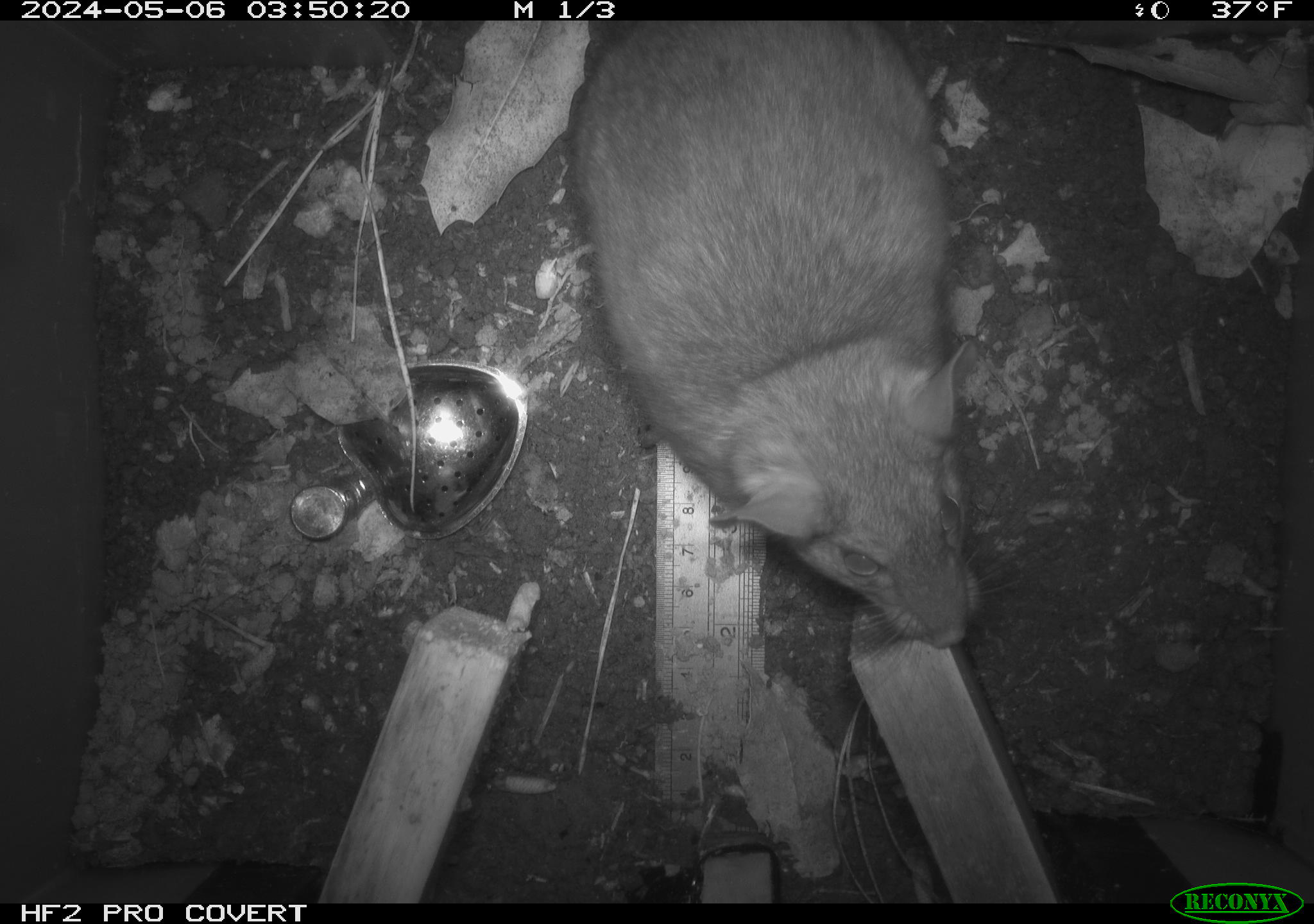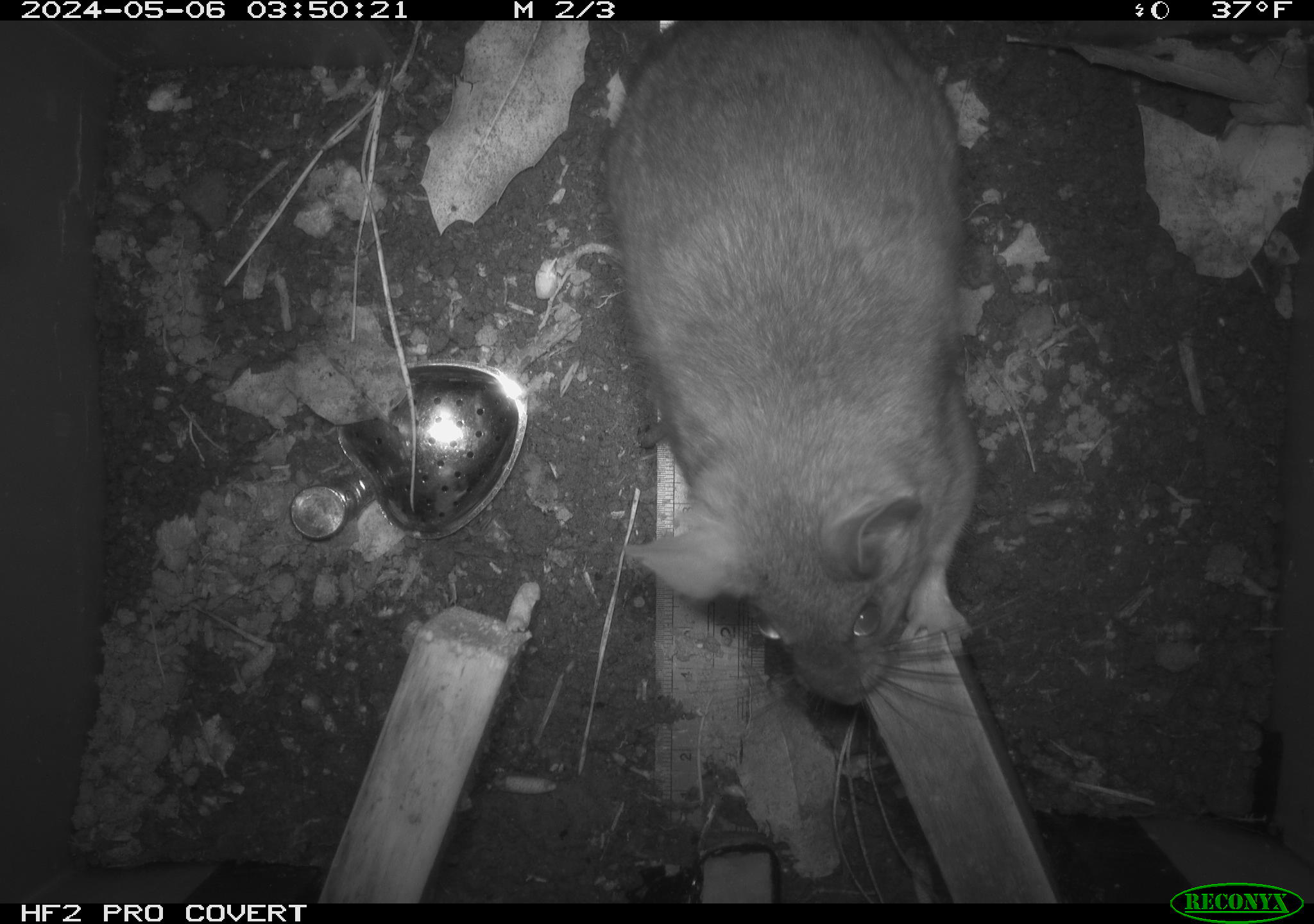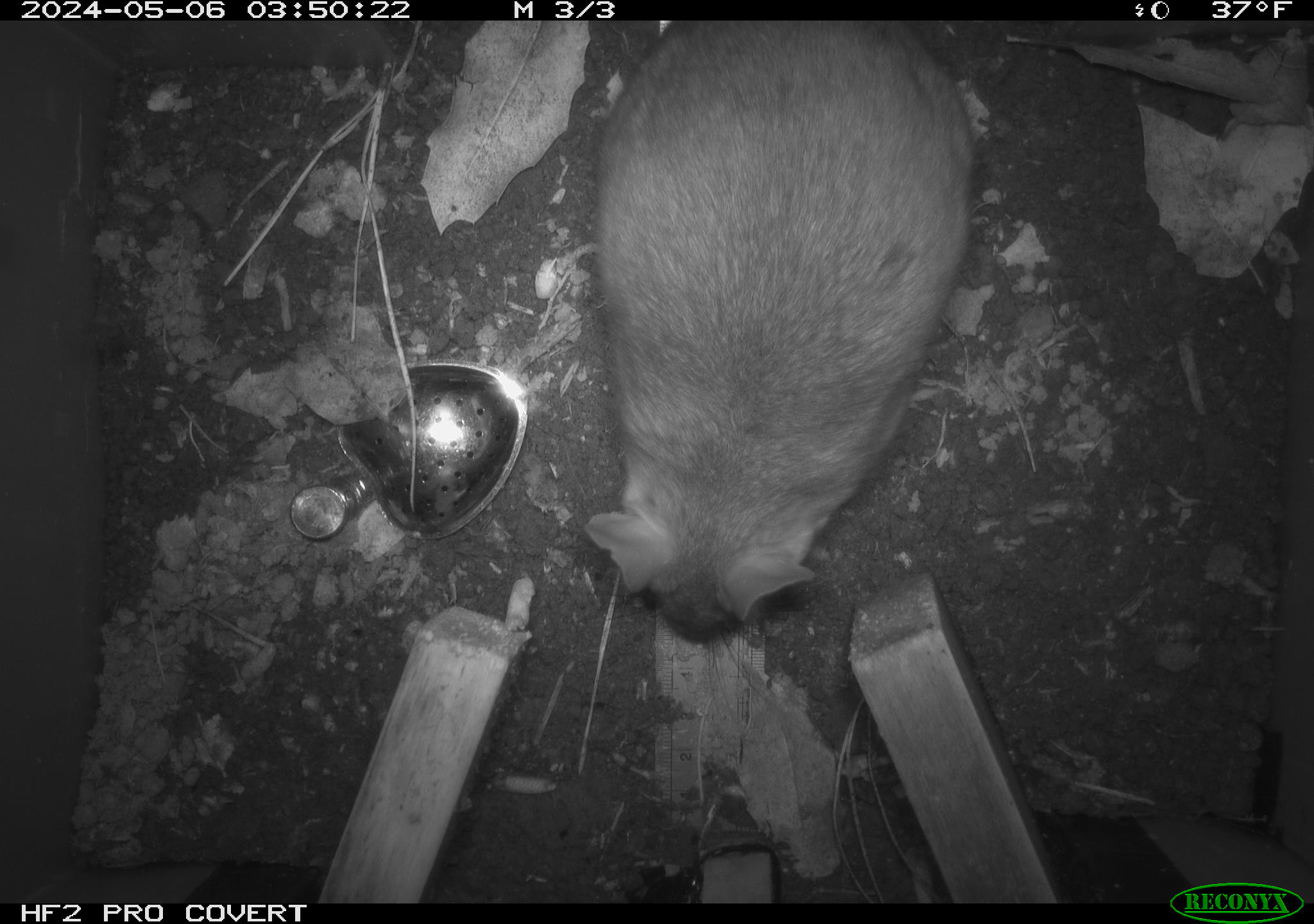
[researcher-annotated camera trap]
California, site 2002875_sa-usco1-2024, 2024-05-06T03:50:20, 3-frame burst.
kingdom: Animalia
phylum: Chordata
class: Mammalia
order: Rodentia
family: Cricetidae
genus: Neotoma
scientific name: Neotoma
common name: pack rat or woodrat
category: neotoma species